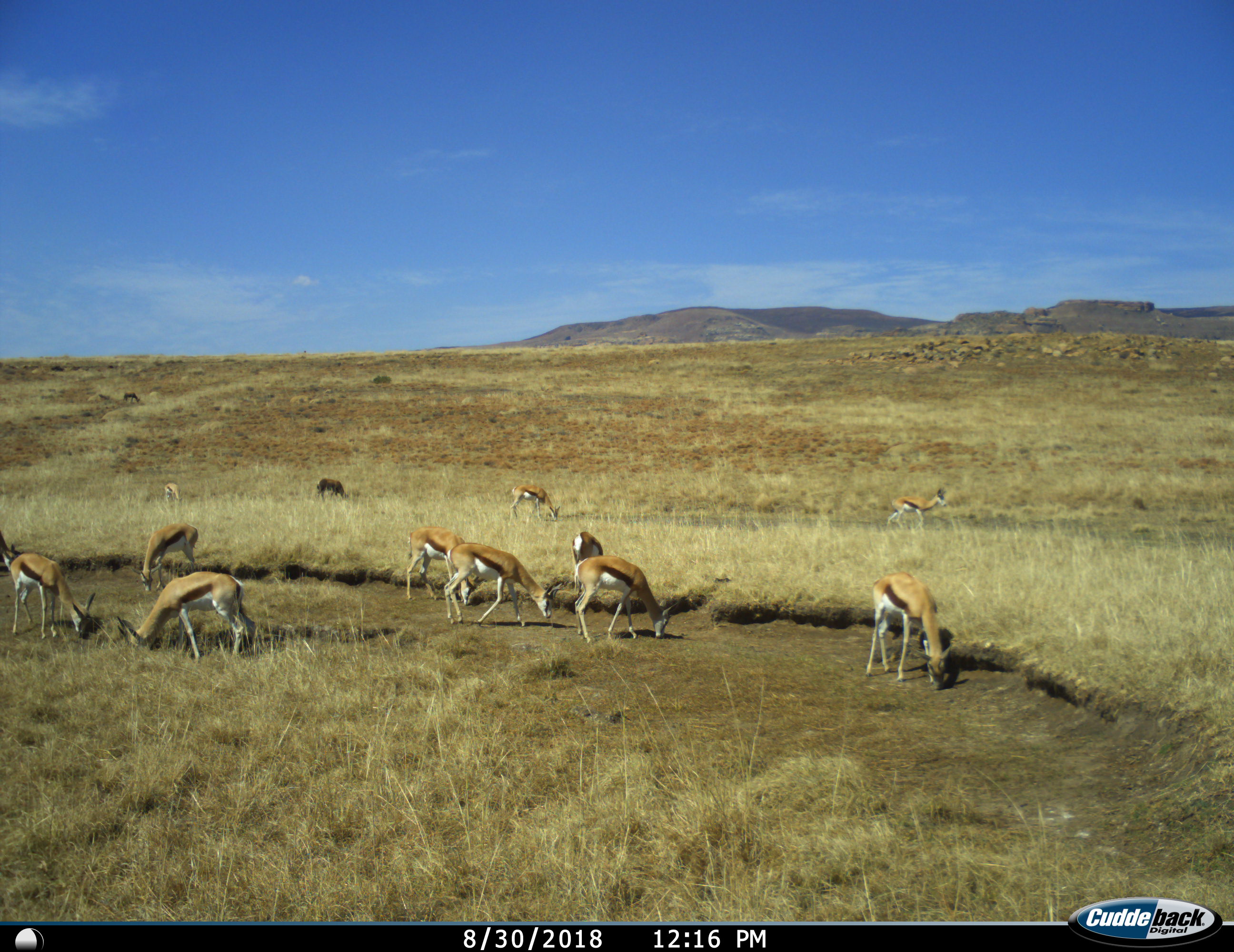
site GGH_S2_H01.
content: unidentified animal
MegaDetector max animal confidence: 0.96